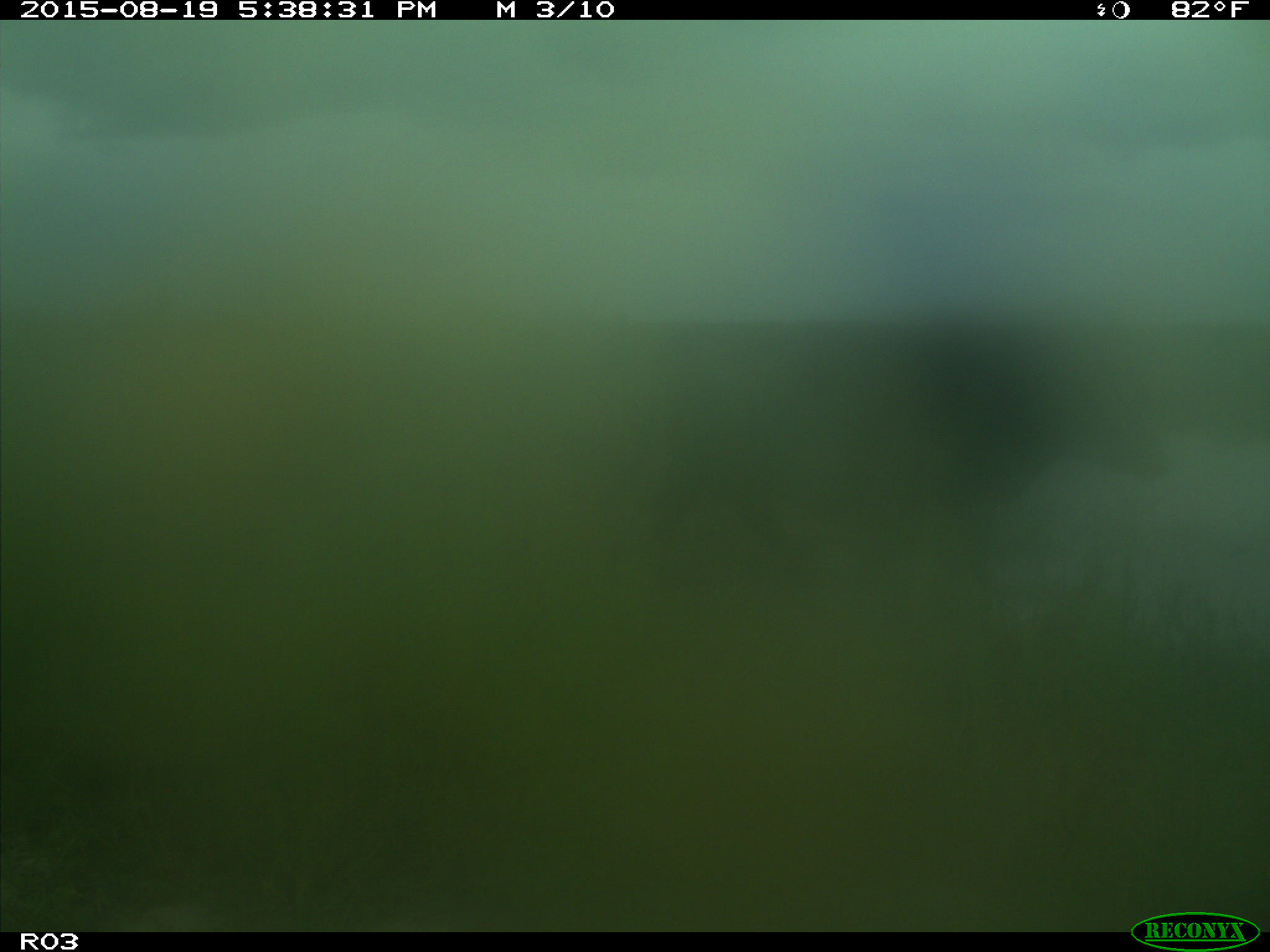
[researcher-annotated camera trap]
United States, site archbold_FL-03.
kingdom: Animalia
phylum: Chordata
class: Mammalia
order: Artiodactyla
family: Bovidae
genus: Bos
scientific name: Bos taurus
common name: domestic cow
Bos taurus (domestic cow).